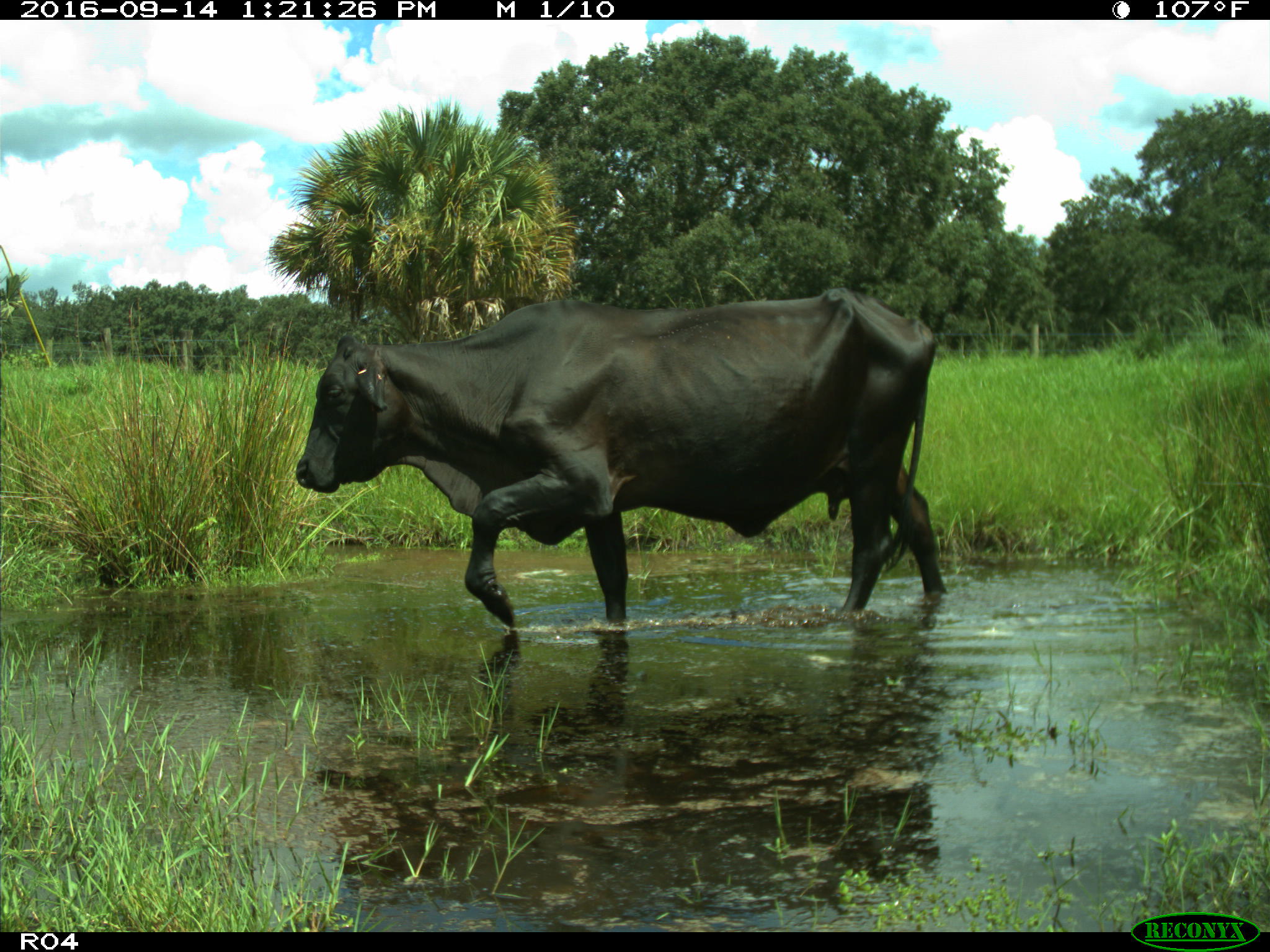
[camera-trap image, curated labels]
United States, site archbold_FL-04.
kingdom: Animalia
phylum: Chordata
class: Mammalia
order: Artiodactyla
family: Bovidae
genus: Bos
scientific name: Bos taurus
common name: domestic cow